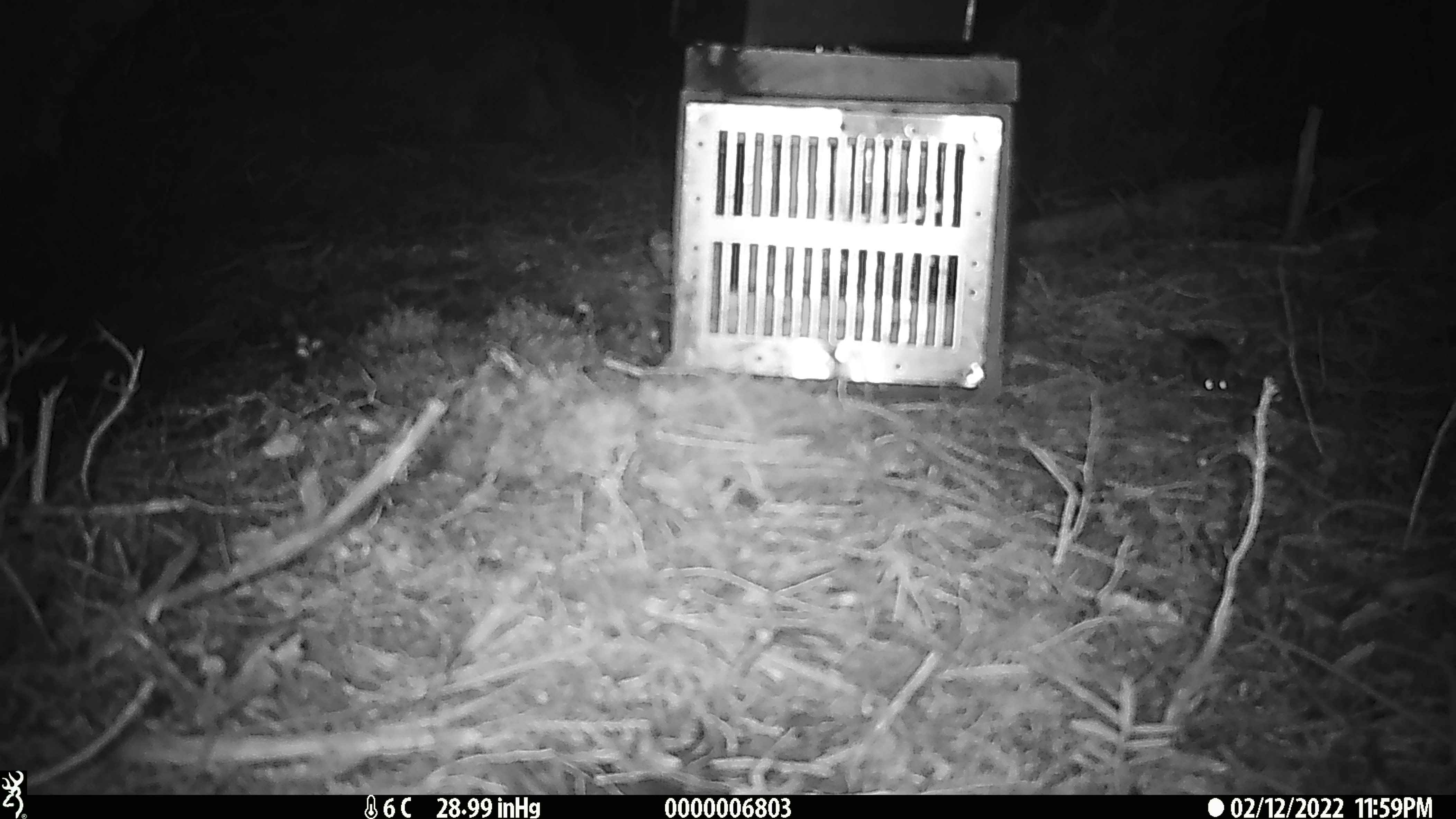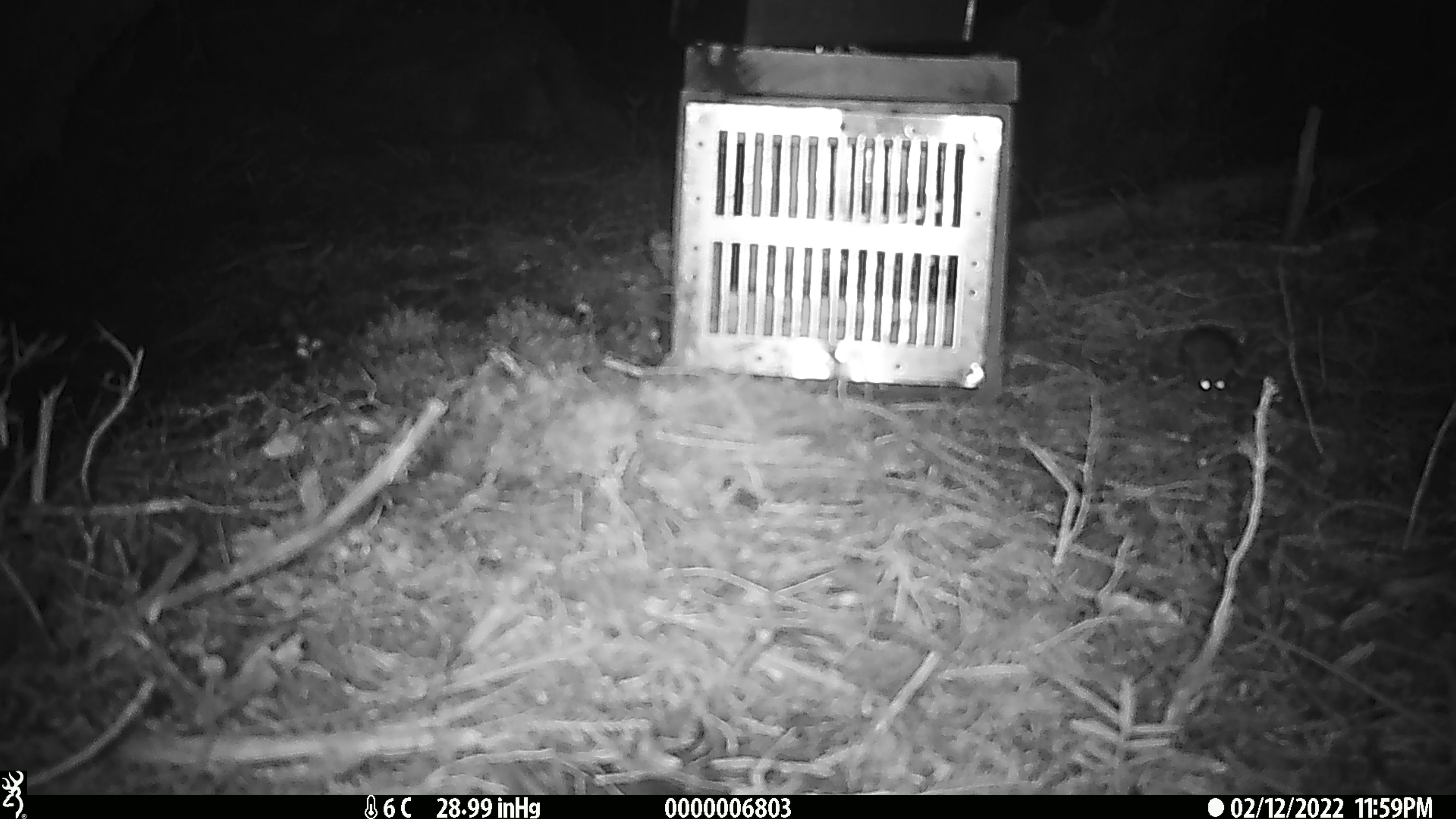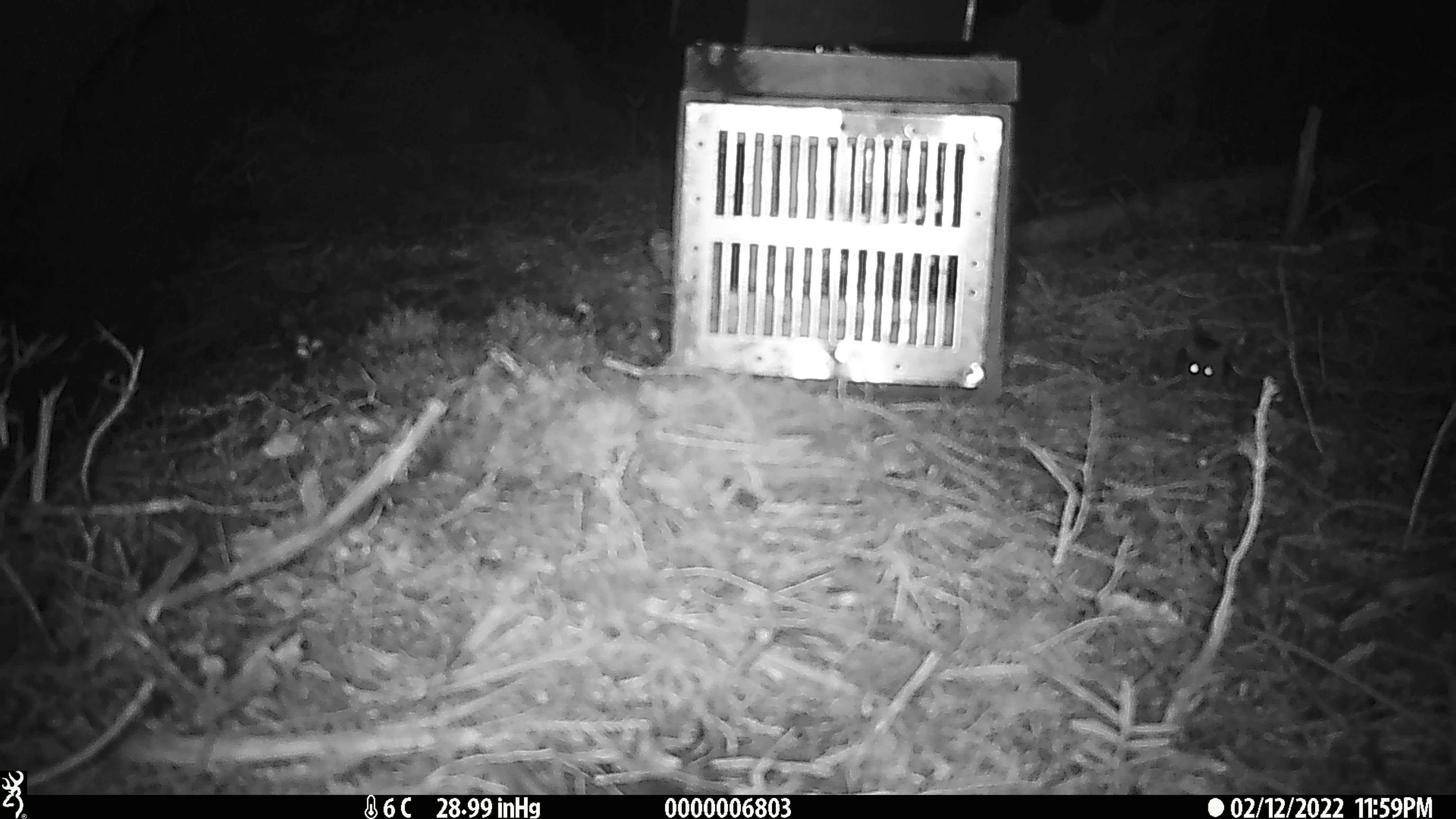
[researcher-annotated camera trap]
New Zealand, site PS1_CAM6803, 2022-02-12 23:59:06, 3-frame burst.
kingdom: Animalia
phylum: Chordata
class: Mammalia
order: Rodentia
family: Muridae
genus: Mus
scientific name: Mus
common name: mouse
Mouse (Mus).